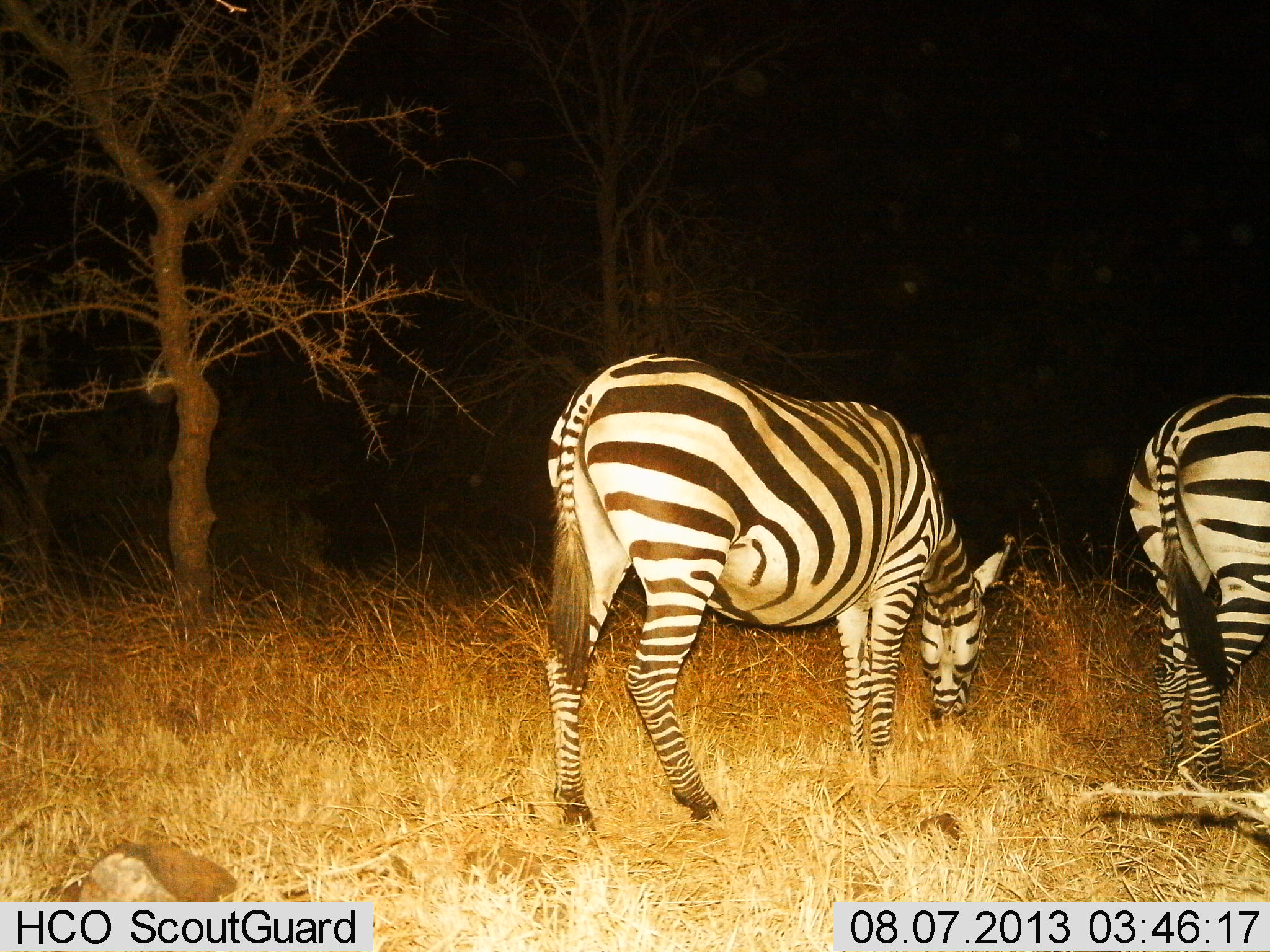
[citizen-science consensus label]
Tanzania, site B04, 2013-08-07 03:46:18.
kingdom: Animalia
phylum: Chordata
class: Mammalia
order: Perissodactyla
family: Equidae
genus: Equus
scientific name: Equus quagga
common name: plains zebra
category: zebra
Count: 2.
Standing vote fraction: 50%.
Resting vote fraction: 0%.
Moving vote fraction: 0%.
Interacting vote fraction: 0%.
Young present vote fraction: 0%.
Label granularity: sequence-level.